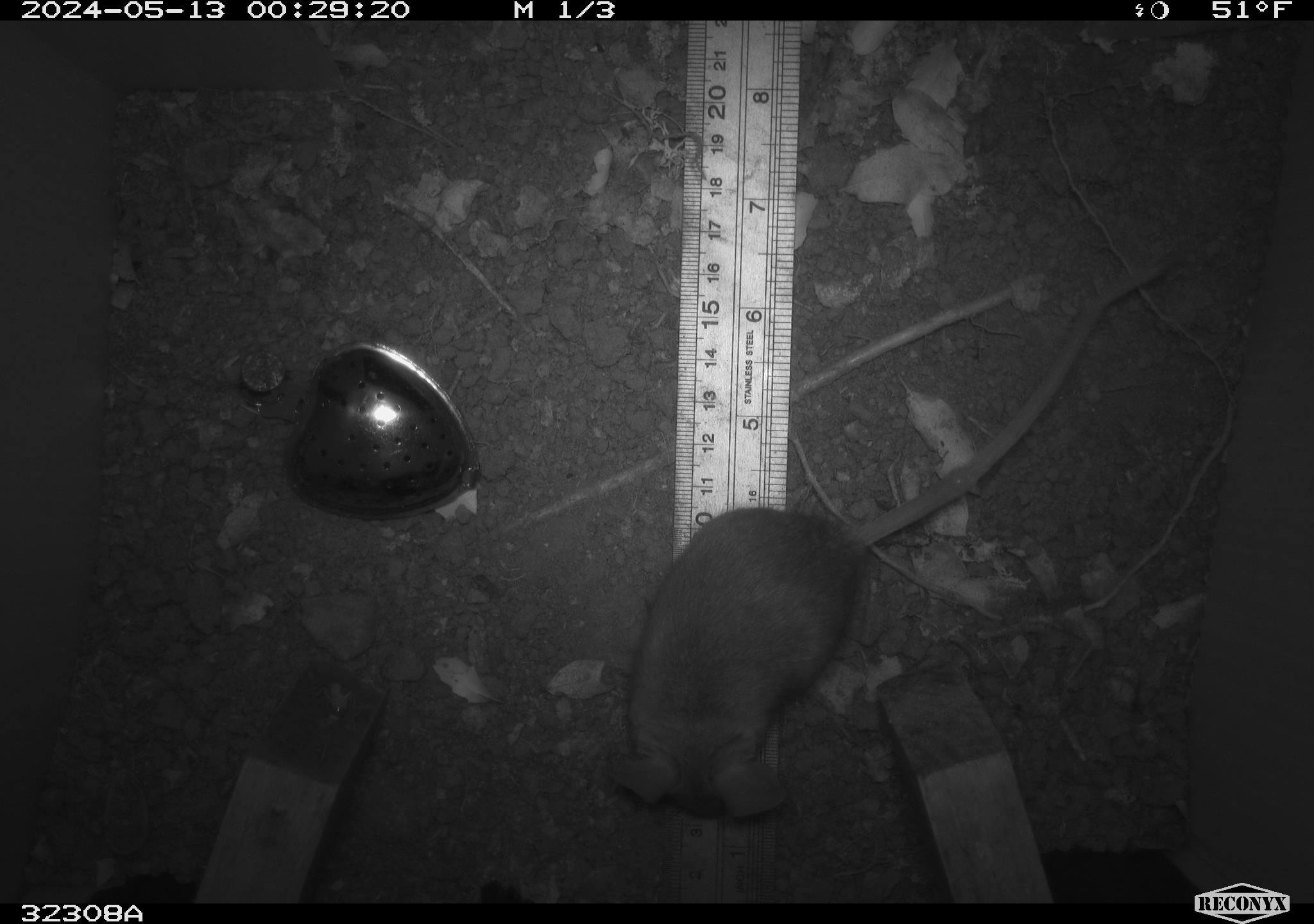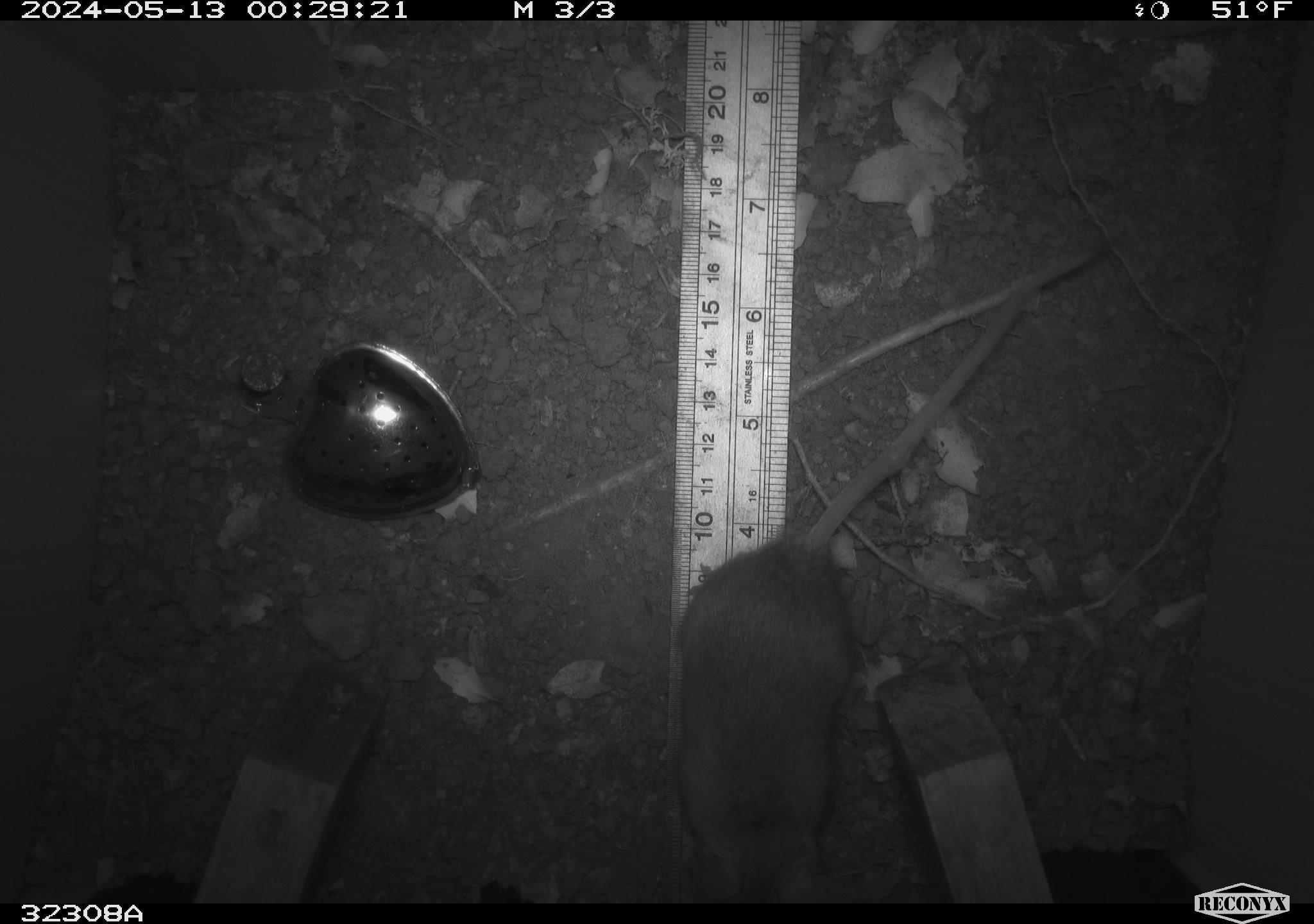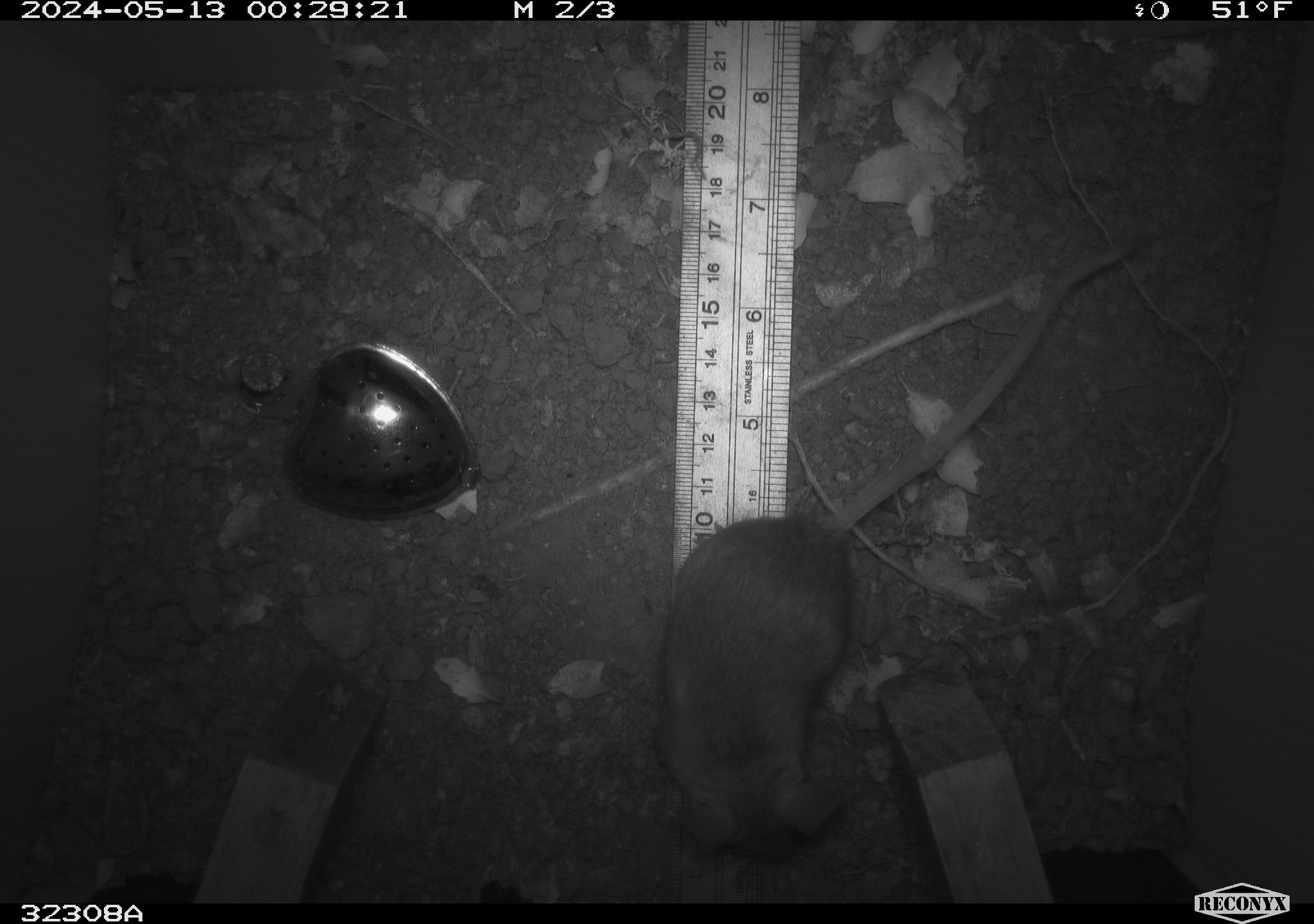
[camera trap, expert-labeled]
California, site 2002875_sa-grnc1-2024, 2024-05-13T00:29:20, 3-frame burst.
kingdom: Animalia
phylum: Chordata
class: Mammalia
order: Rodentia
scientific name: Rodentia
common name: rodent